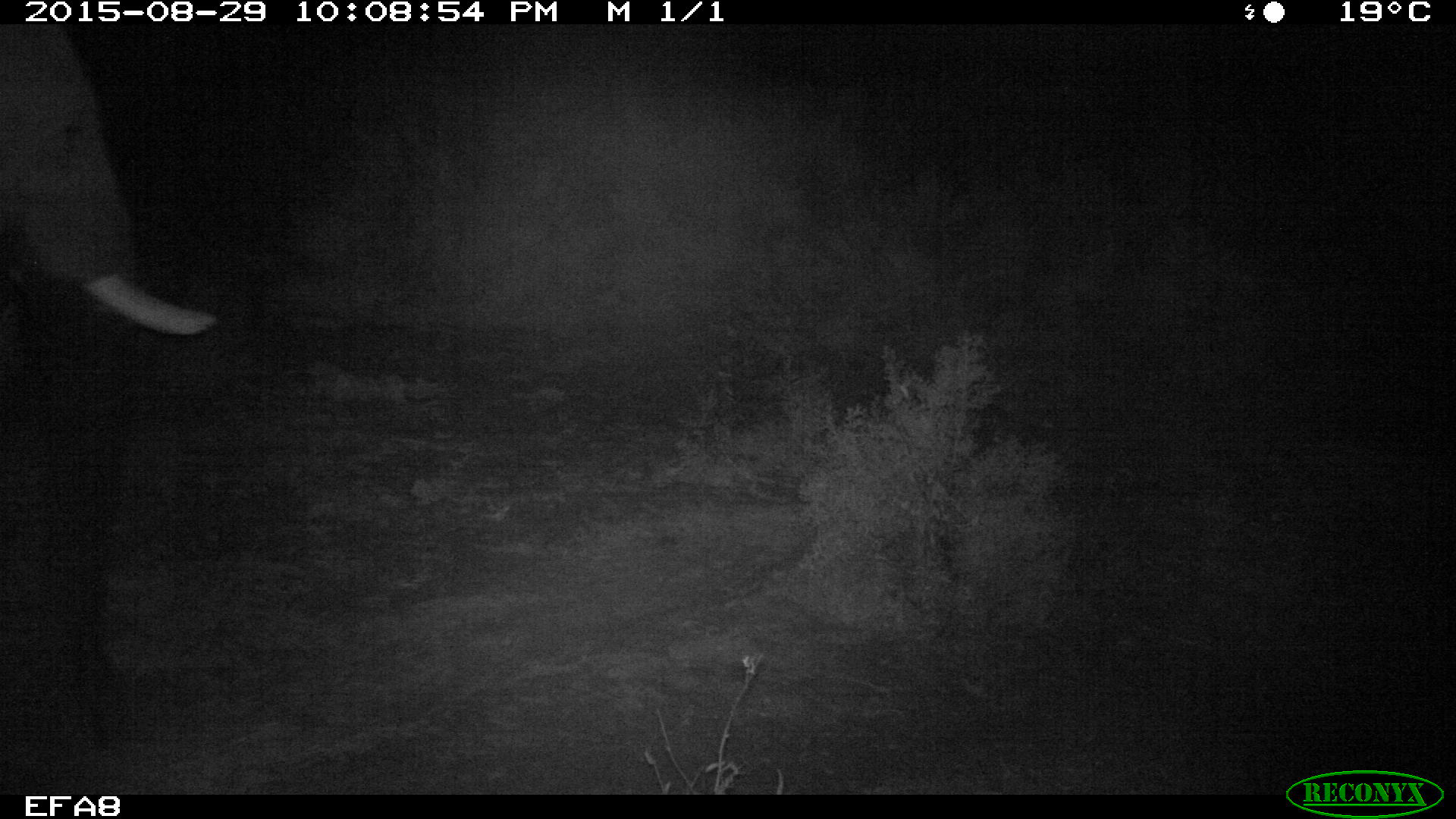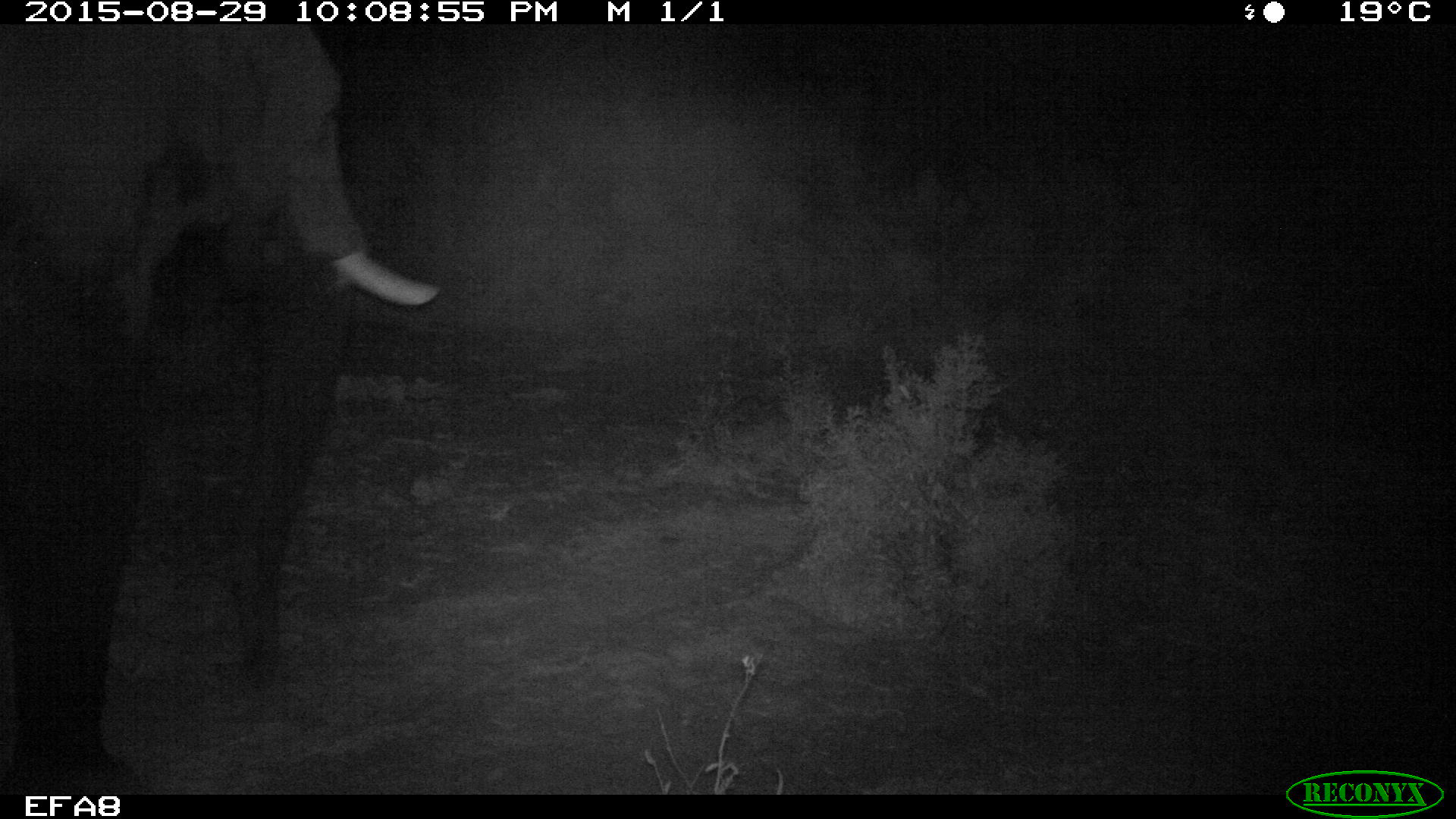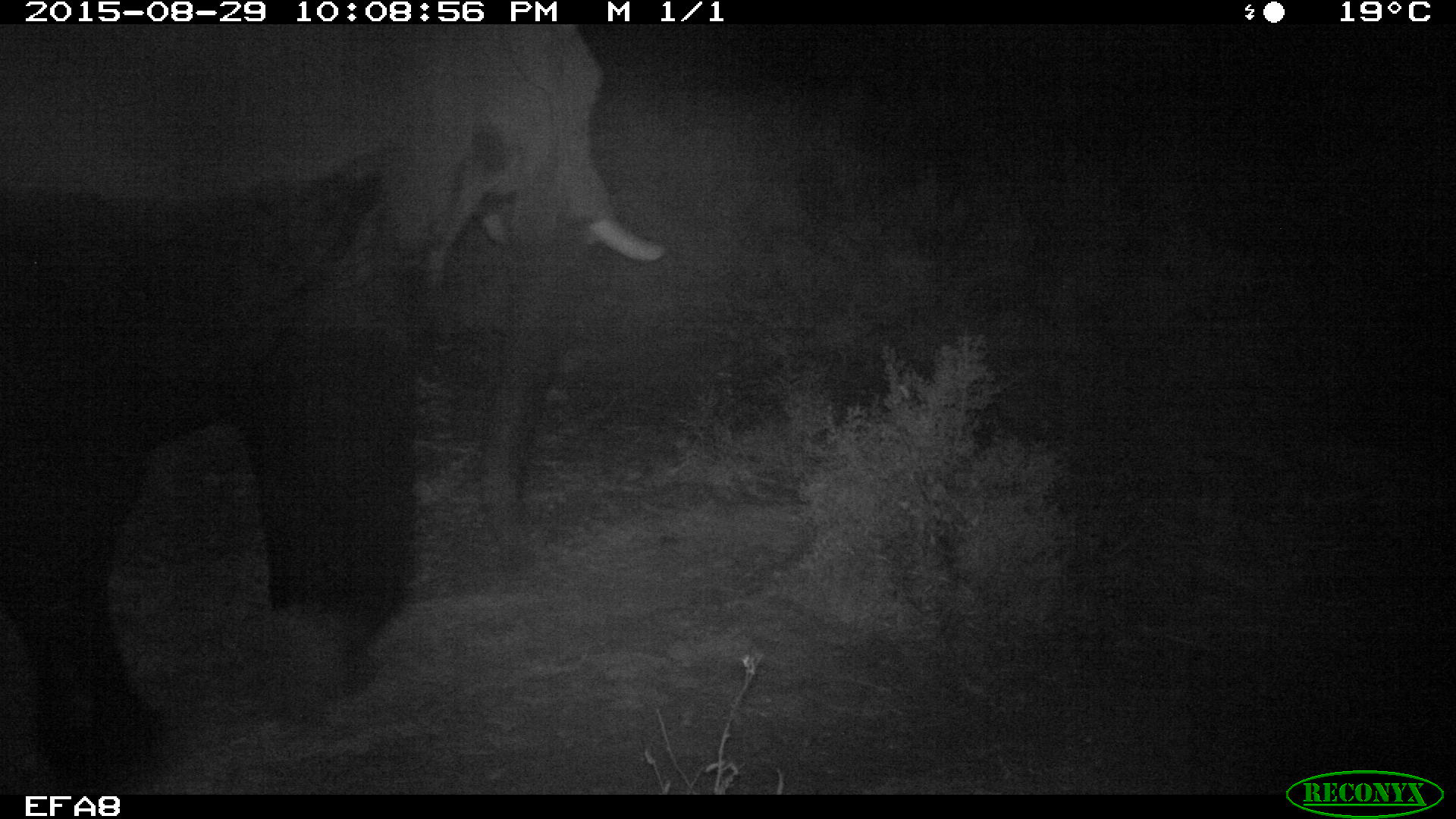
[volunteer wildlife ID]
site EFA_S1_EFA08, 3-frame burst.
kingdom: Animalia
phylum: Chordata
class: Mammalia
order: Proboscidea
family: Elephantidae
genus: Loxodonta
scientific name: Loxodonta africana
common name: african bush elephant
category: elephant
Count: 1.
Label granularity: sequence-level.